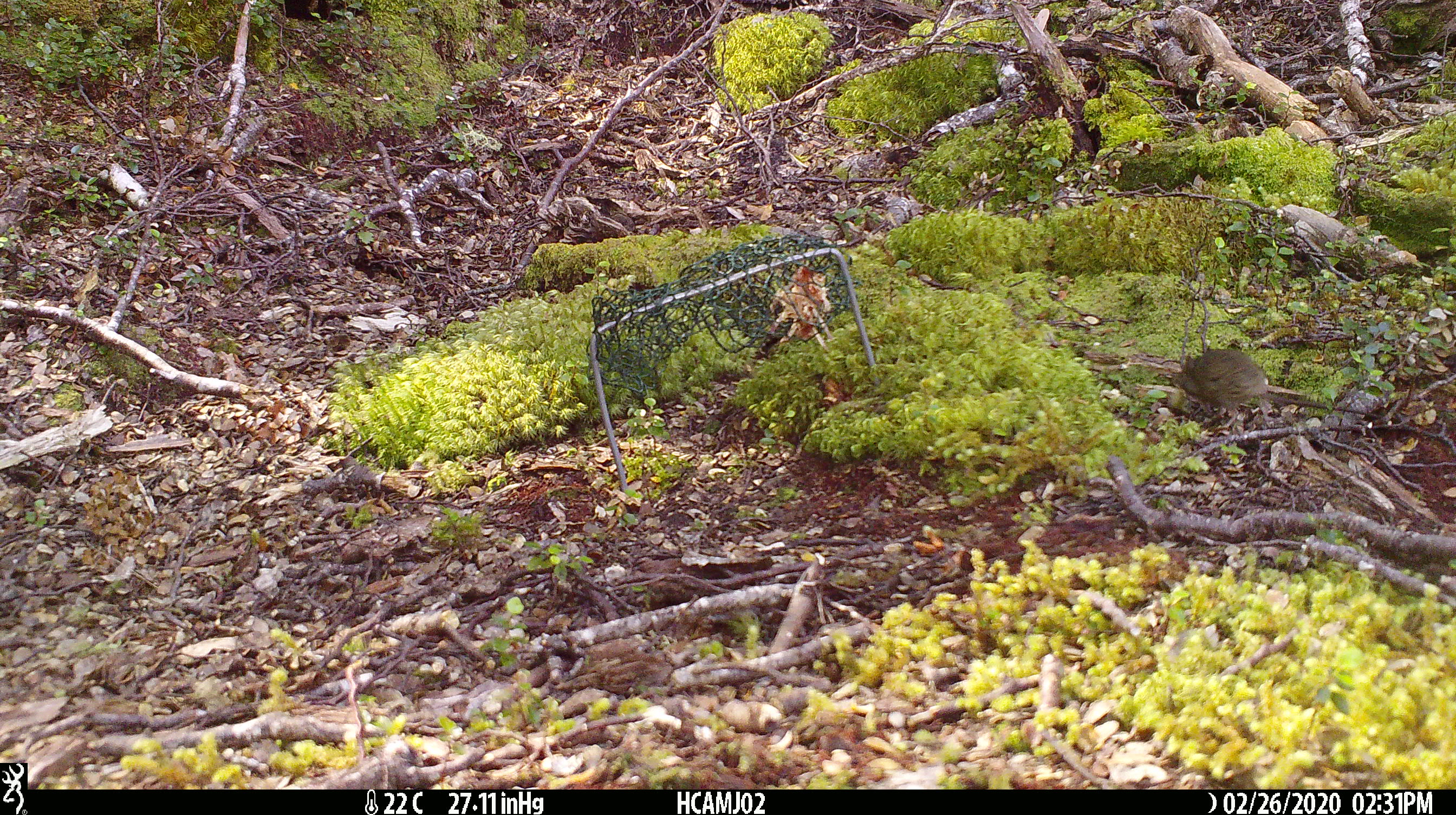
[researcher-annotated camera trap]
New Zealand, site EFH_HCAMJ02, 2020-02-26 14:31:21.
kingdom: Animalia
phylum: Chordata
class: Mammalia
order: Rodentia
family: Muridae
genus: Mus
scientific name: Mus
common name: mouse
Mouse (Mus).